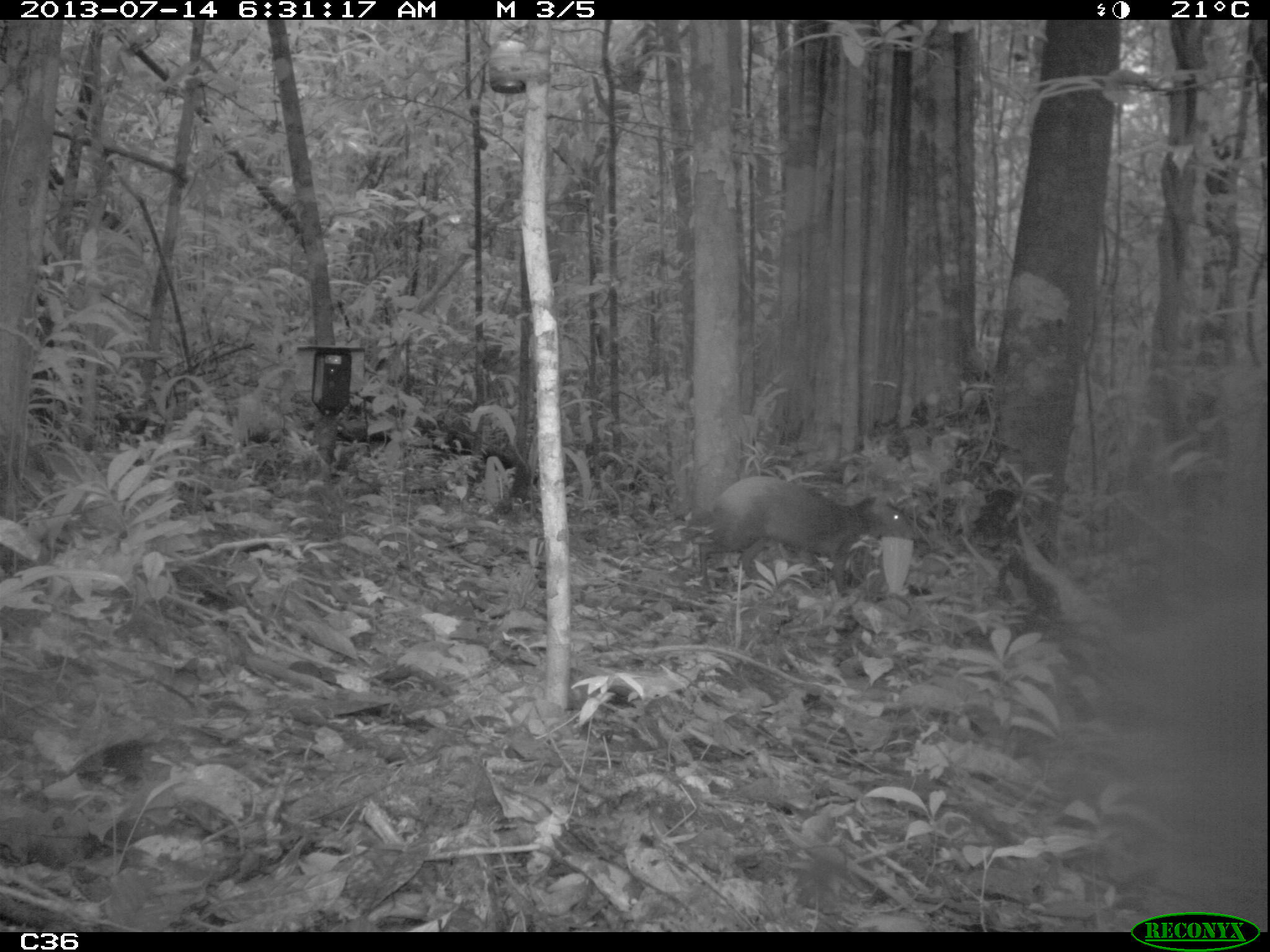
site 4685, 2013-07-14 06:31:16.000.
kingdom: Animalia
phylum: Chordata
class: Mammalia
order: Rodentia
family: Dasyproctidae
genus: Dasyprocta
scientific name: Dasyprocta leporina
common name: red-rumped agouti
Dasyprocta leporina (red-rumped agouti), count 1, age adult.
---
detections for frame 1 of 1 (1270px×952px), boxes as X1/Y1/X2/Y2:
dasyprocta leporina: 699/475/925/598